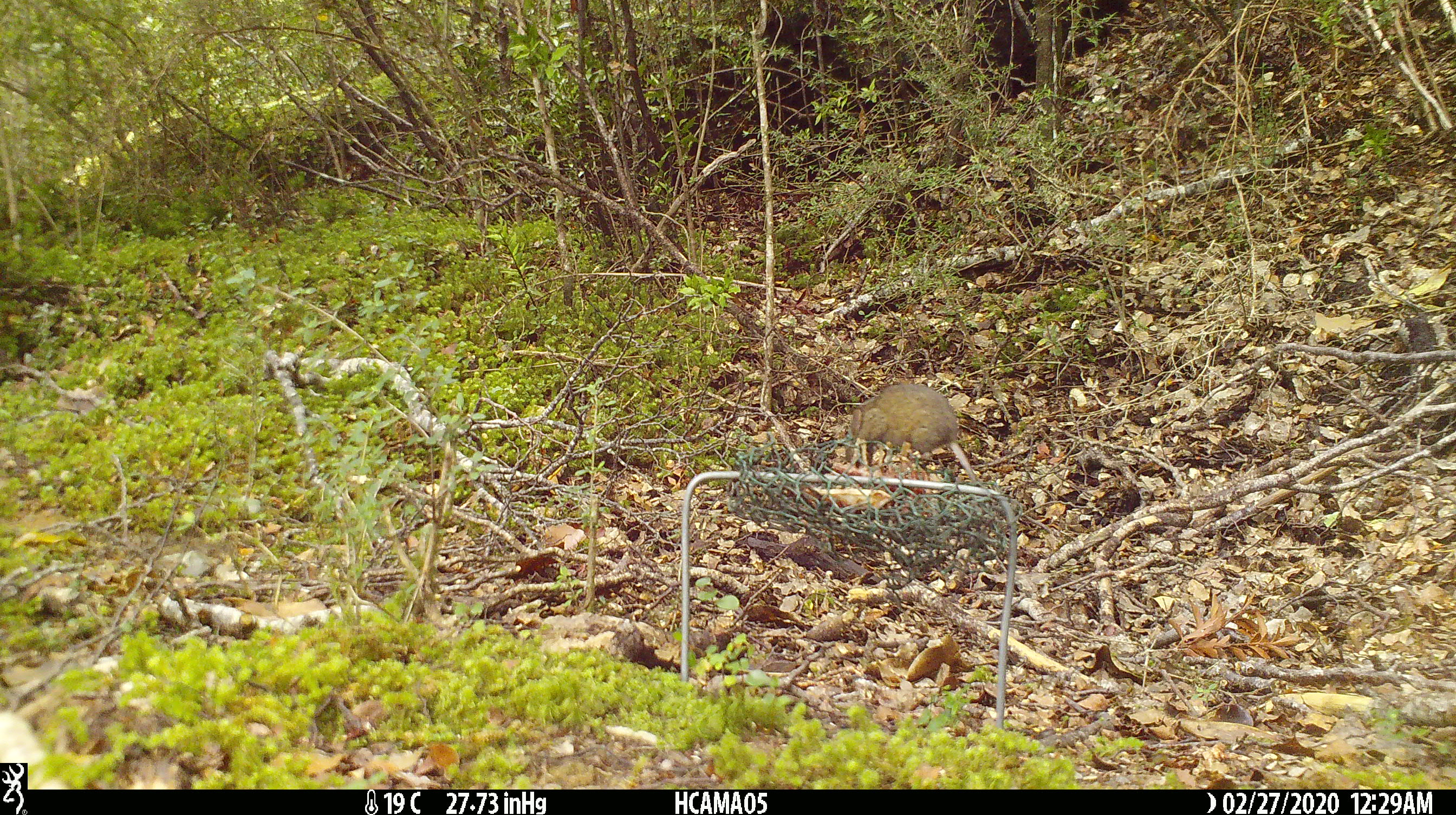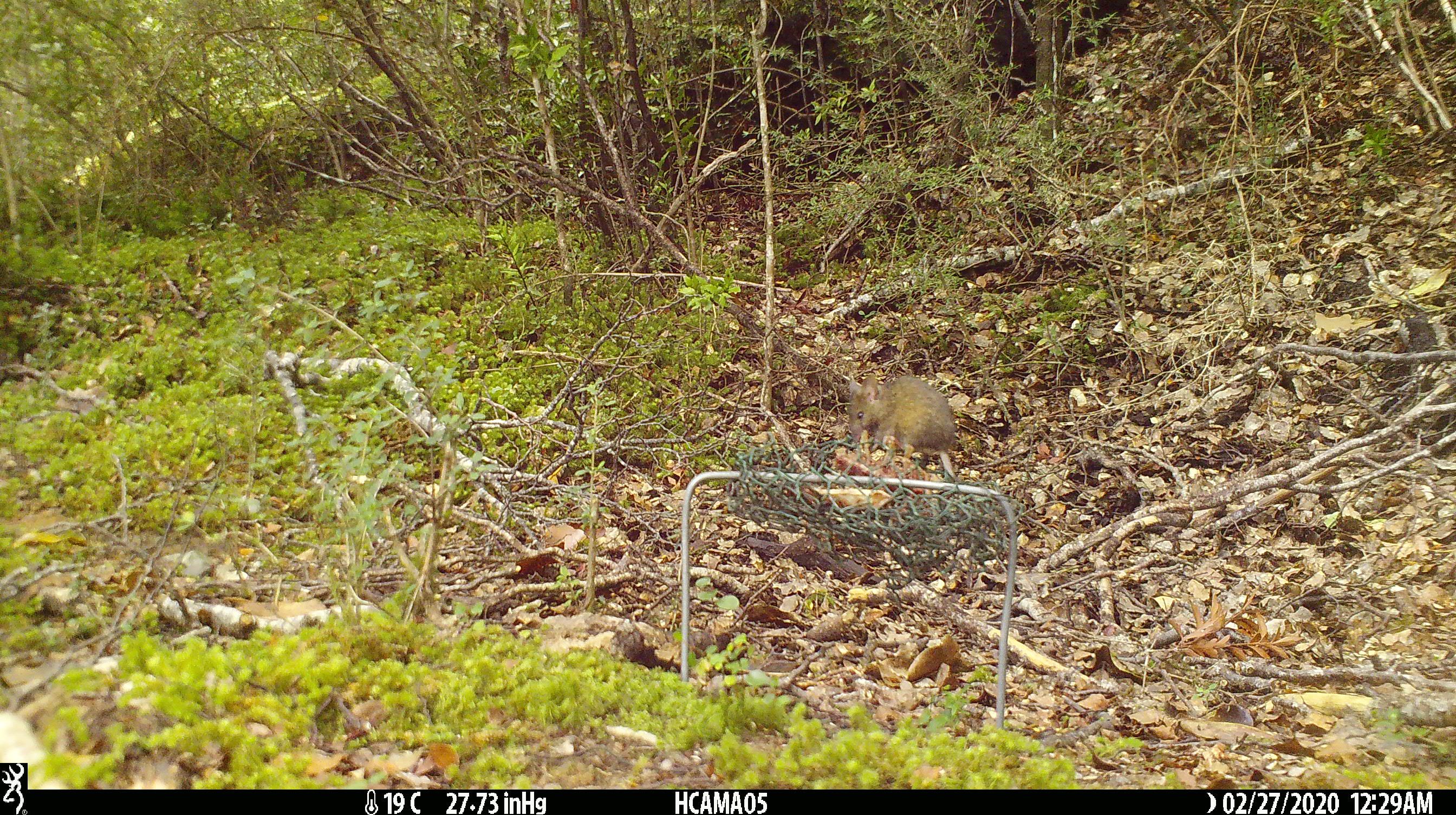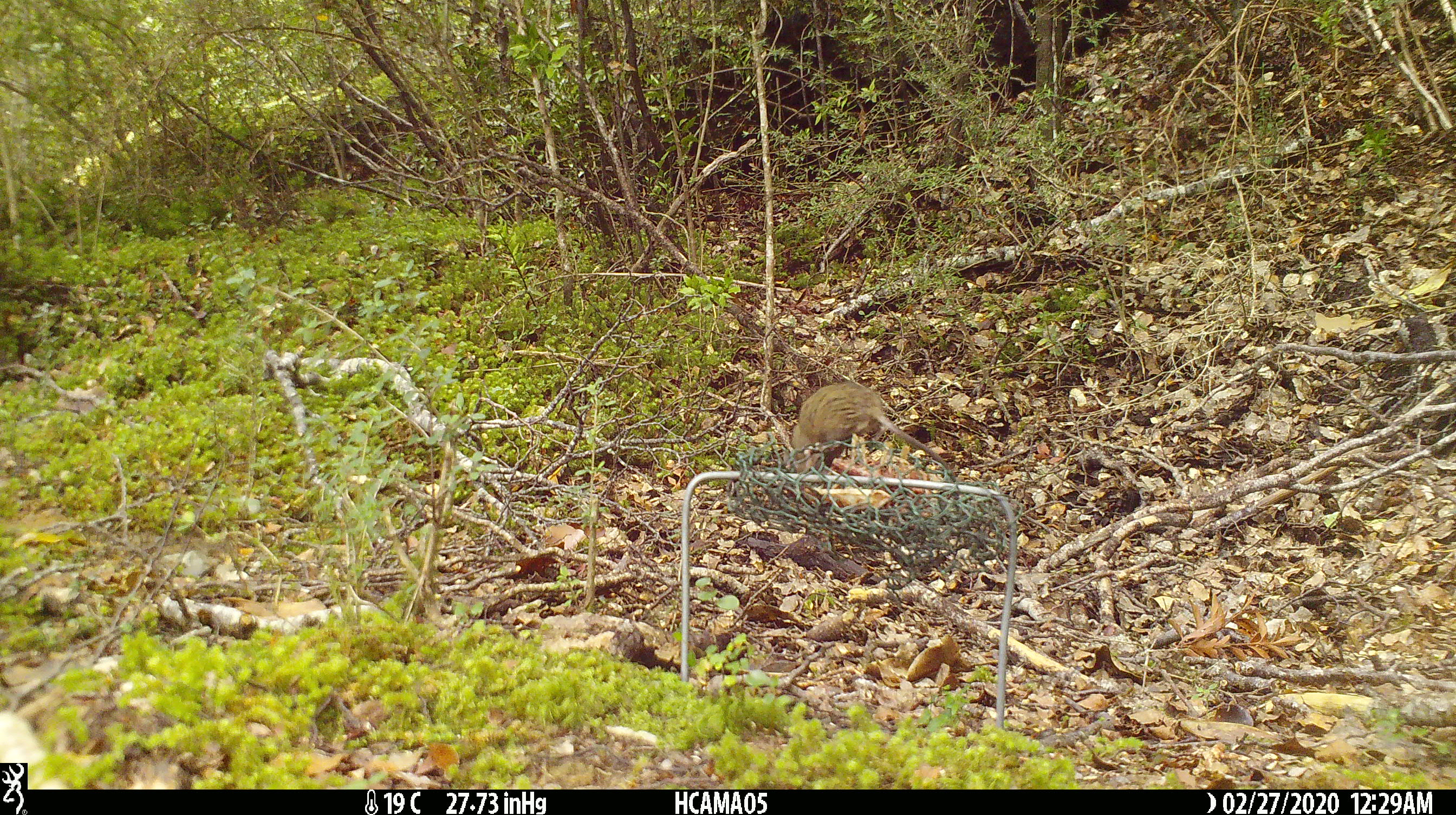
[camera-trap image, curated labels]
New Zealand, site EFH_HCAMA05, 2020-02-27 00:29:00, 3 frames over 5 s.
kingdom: Animalia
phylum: Chordata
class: Mammalia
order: Rodentia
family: Muridae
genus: Mus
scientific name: Mus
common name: mouse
Mouse (Mus).